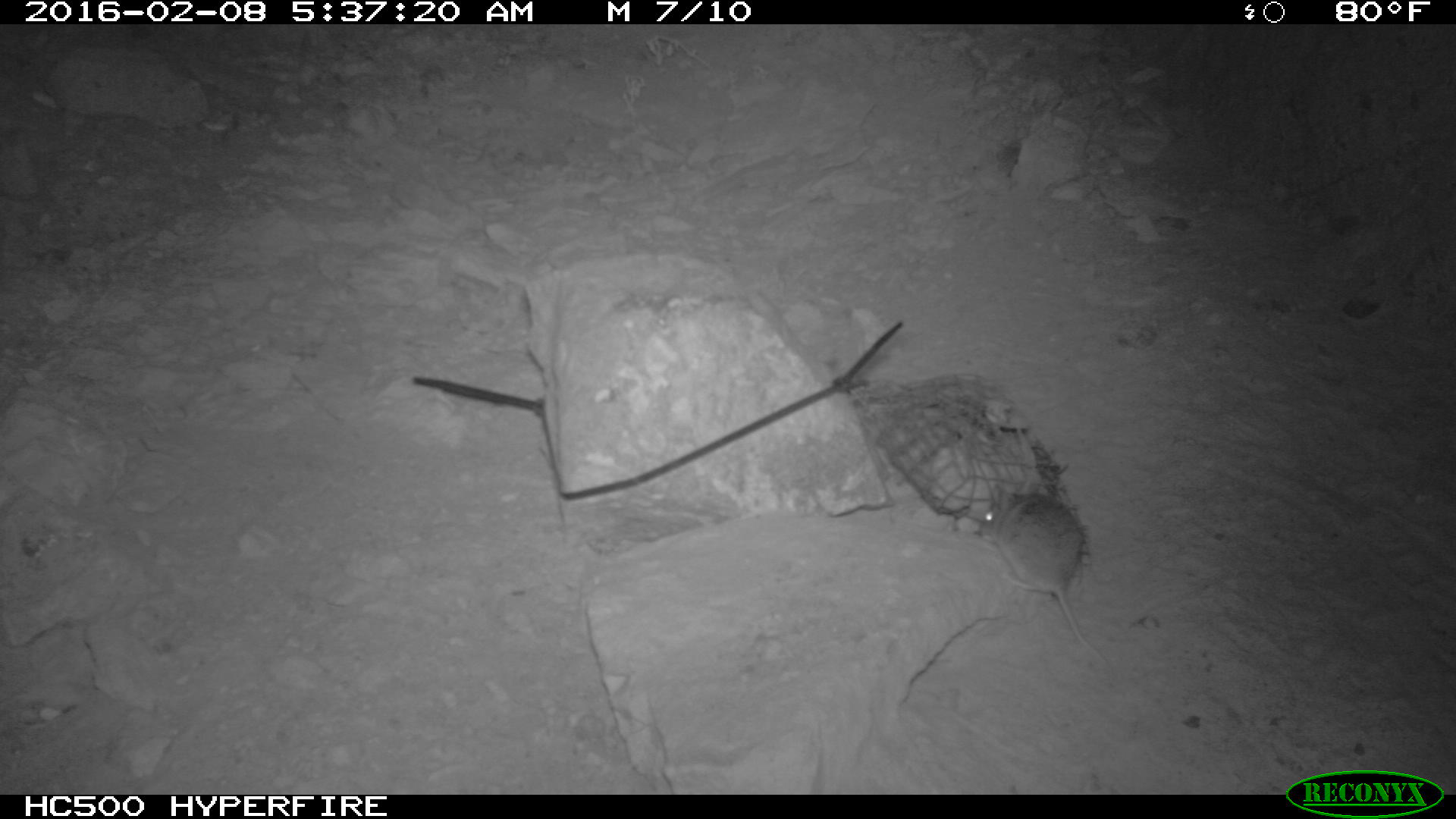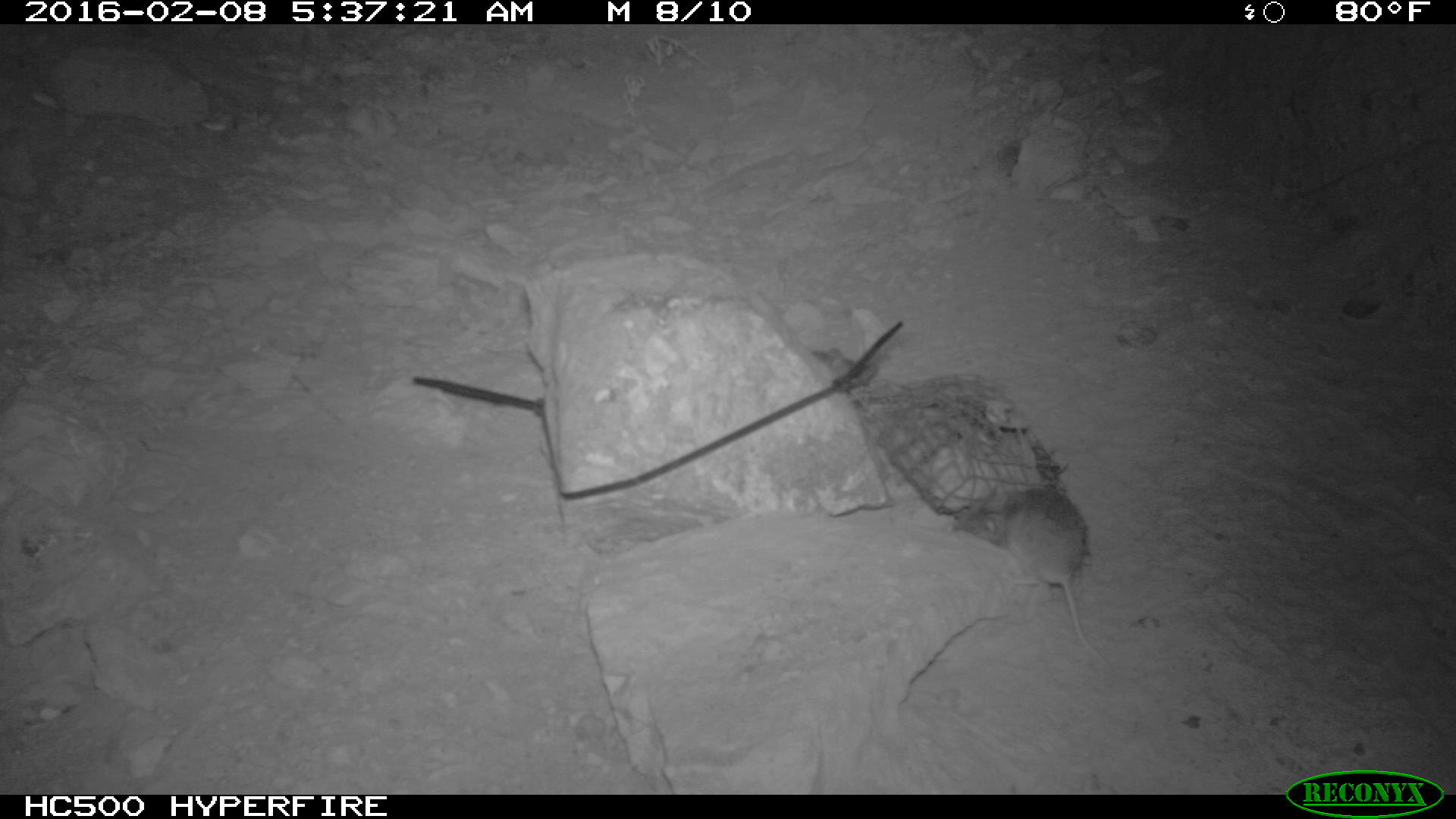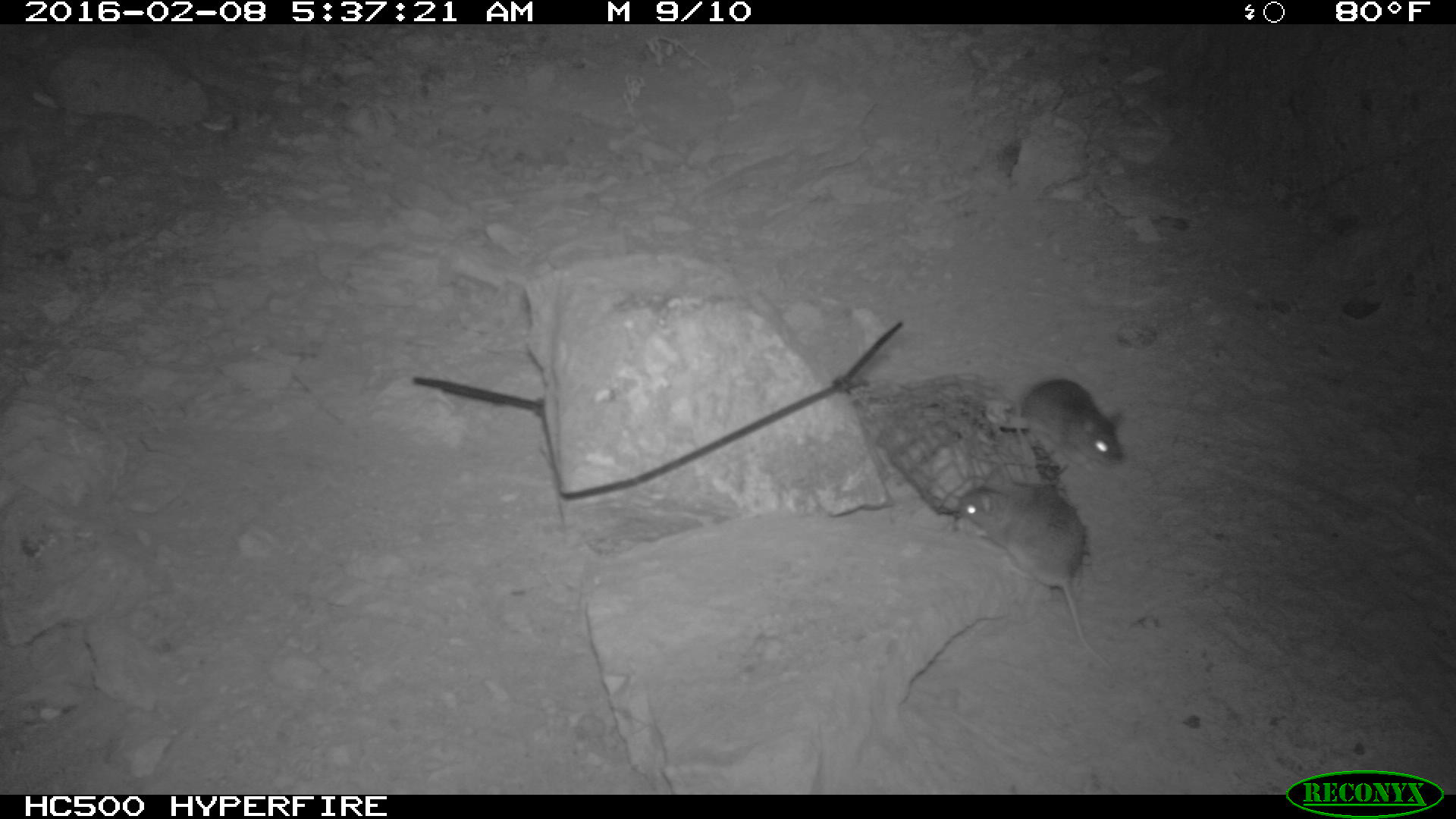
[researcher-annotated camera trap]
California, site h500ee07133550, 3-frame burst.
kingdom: Animalia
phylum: Chordata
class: Mammalia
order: Rodentia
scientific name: Rodentia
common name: rodent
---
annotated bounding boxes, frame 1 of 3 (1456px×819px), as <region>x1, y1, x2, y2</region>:
rodent: <region>974, 487, 1117, 672</region>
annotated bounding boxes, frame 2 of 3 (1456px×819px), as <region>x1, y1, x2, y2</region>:
rodent: <region>952, 485, 1115, 672</region>; <region>811, 347, 859, 375</region>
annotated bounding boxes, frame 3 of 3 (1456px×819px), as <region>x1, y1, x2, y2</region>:
rodent: <region>946, 466, 1109, 668</region>; <region>1020, 376, 1127, 469</region>